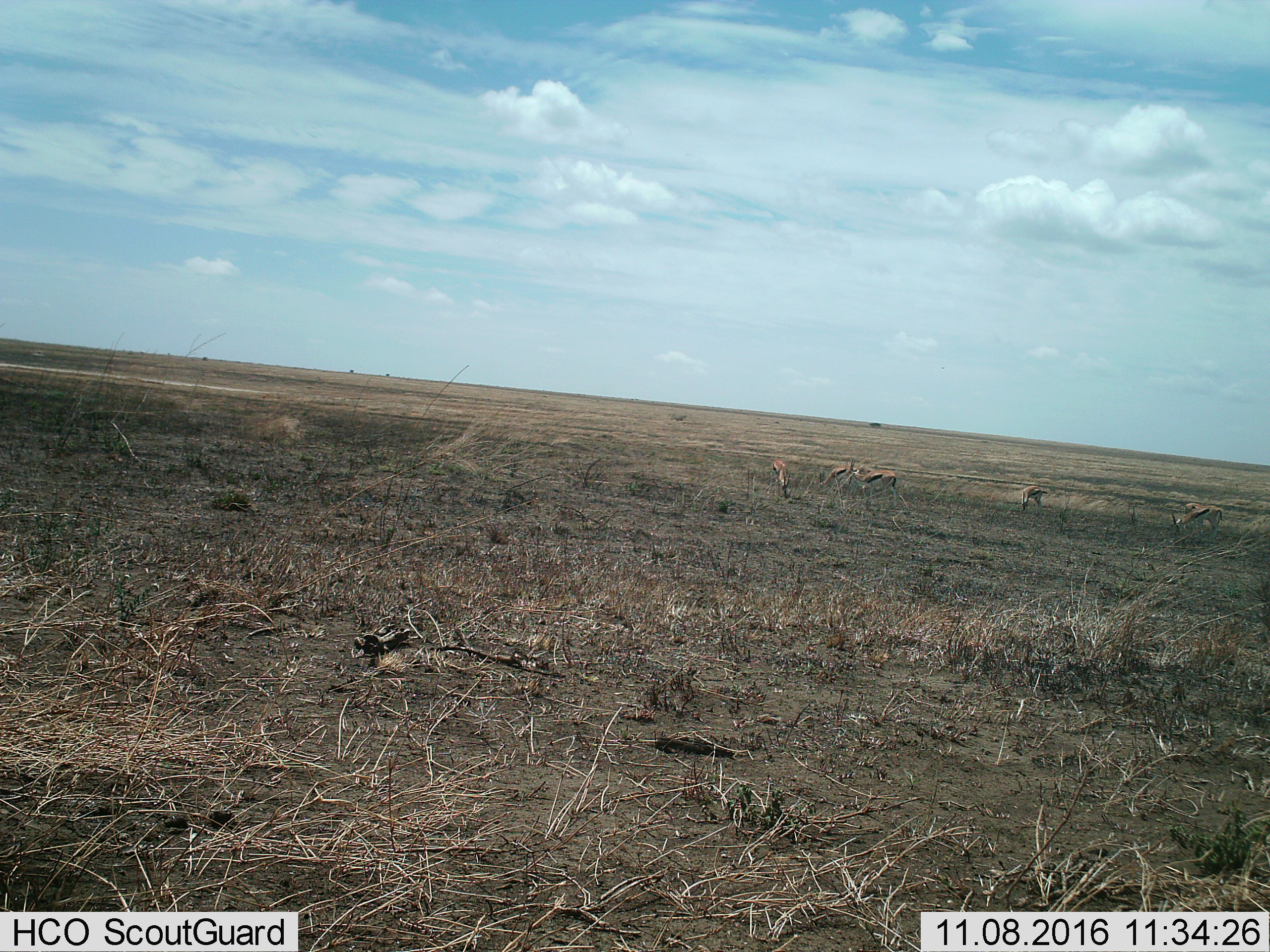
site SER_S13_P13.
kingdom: Animalia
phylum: Chordata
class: Mammalia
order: Artiodactyla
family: Bovidae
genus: Eudorcas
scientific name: Eudorcas thomsonii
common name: thomson's gazelle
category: gazellethomsons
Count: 6.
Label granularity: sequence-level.